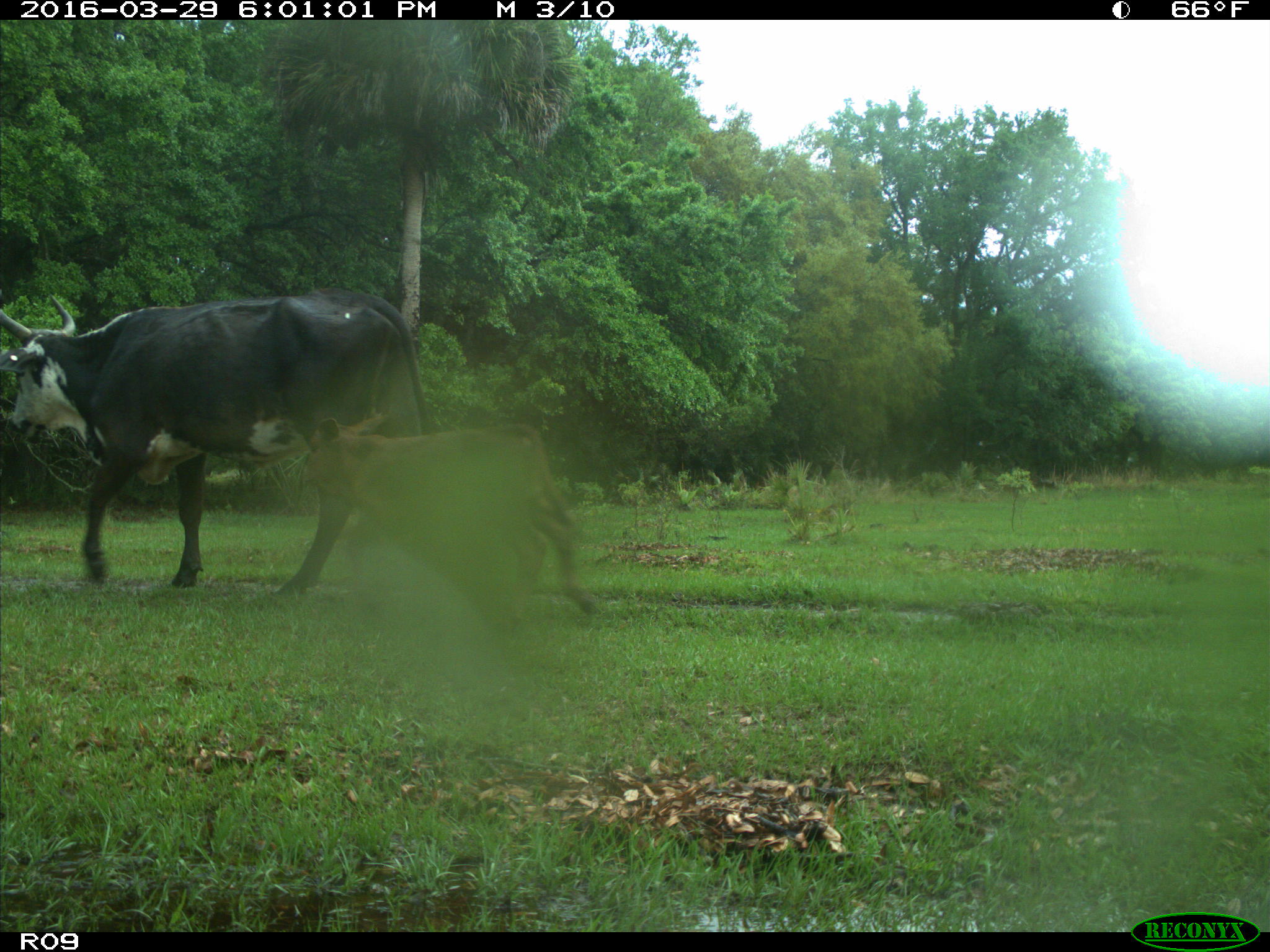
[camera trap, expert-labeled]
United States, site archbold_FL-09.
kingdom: Animalia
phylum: Chordata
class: Mammalia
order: Artiodactyla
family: Bovidae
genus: Bos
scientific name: Bos taurus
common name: domestic cow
Bos taurus (domestic cow).